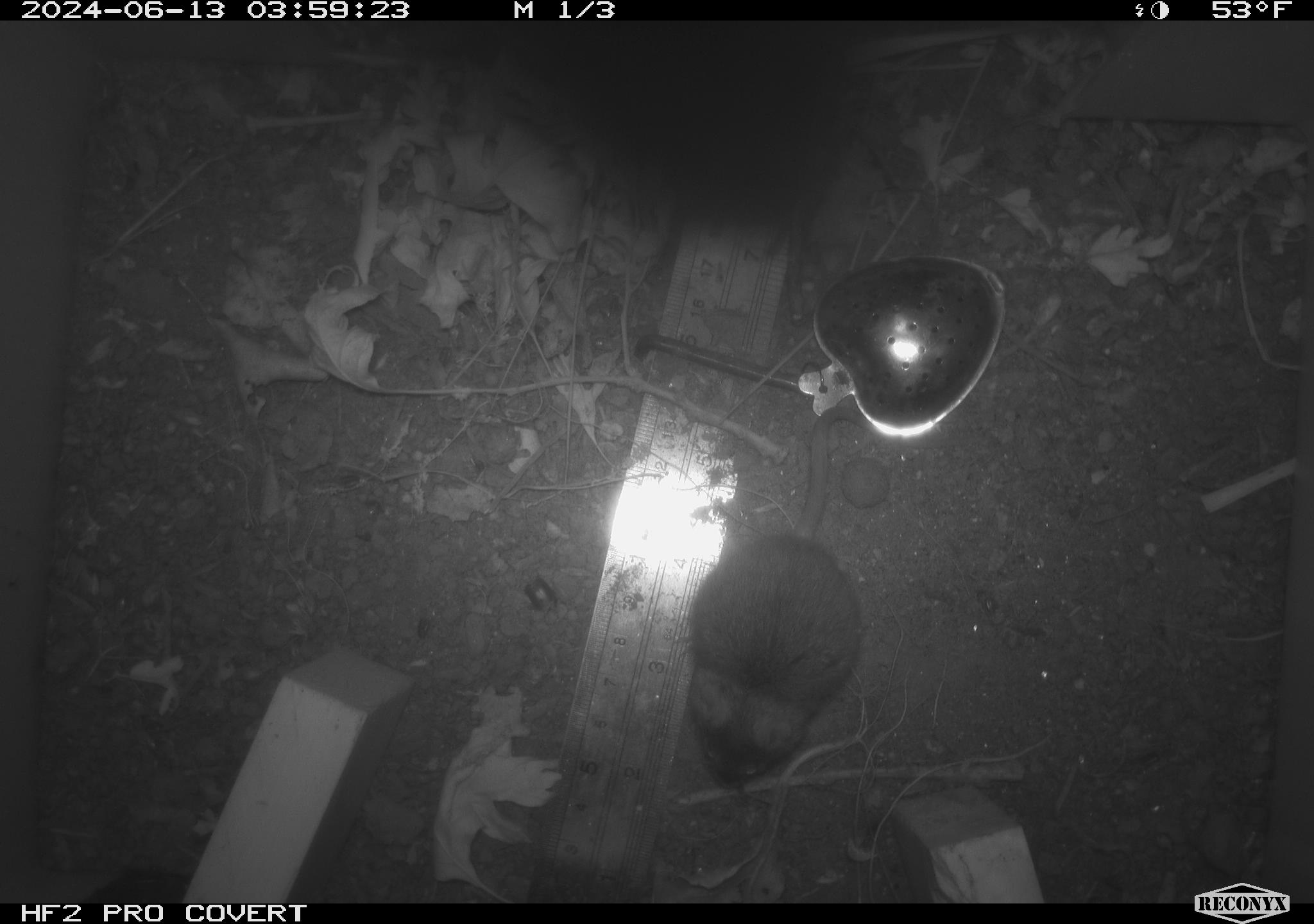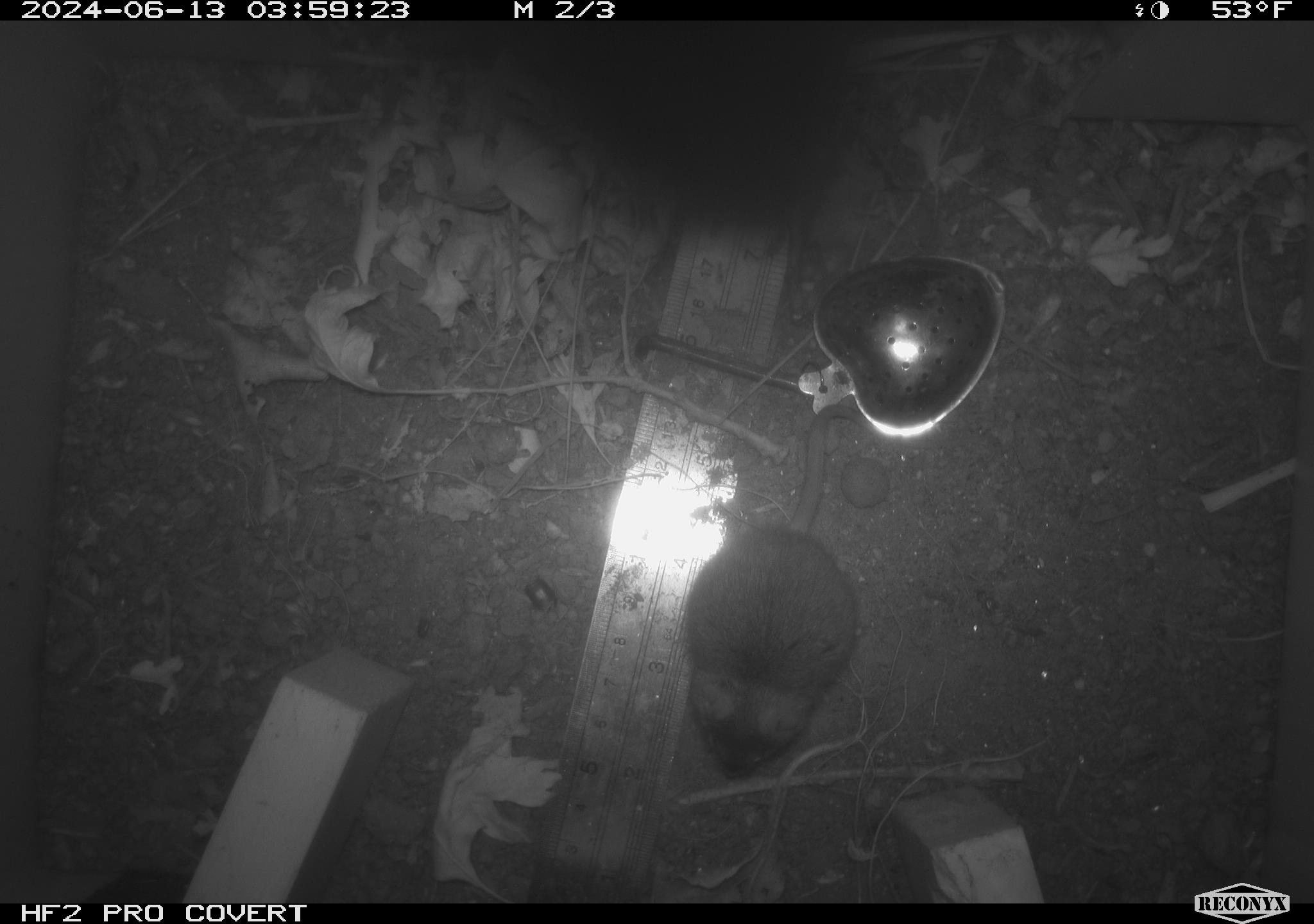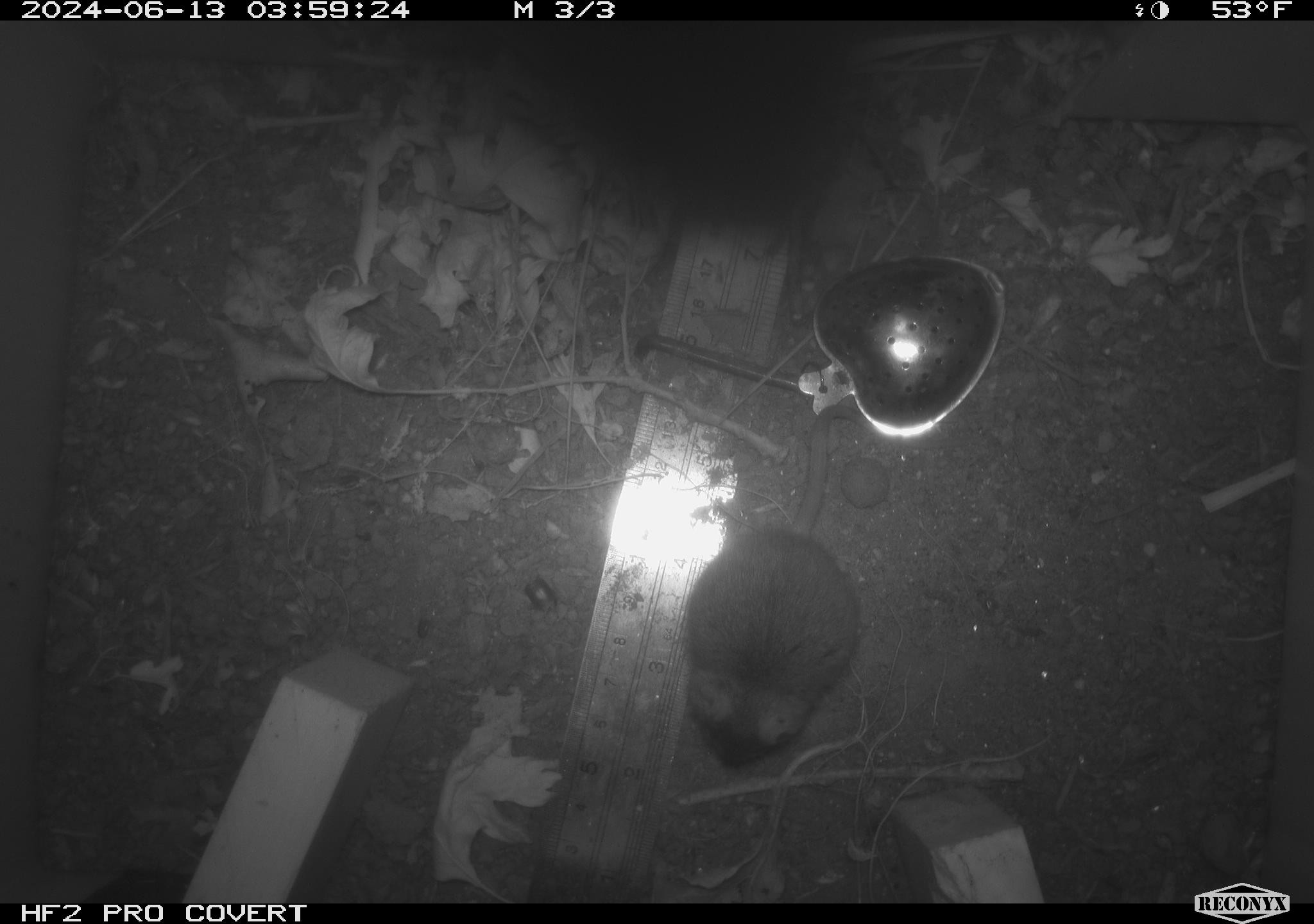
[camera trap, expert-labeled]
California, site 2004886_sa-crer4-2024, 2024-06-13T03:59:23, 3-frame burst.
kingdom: Animalia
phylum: Chordata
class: Mammalia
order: Rodentia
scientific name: Rodentia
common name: mouse species